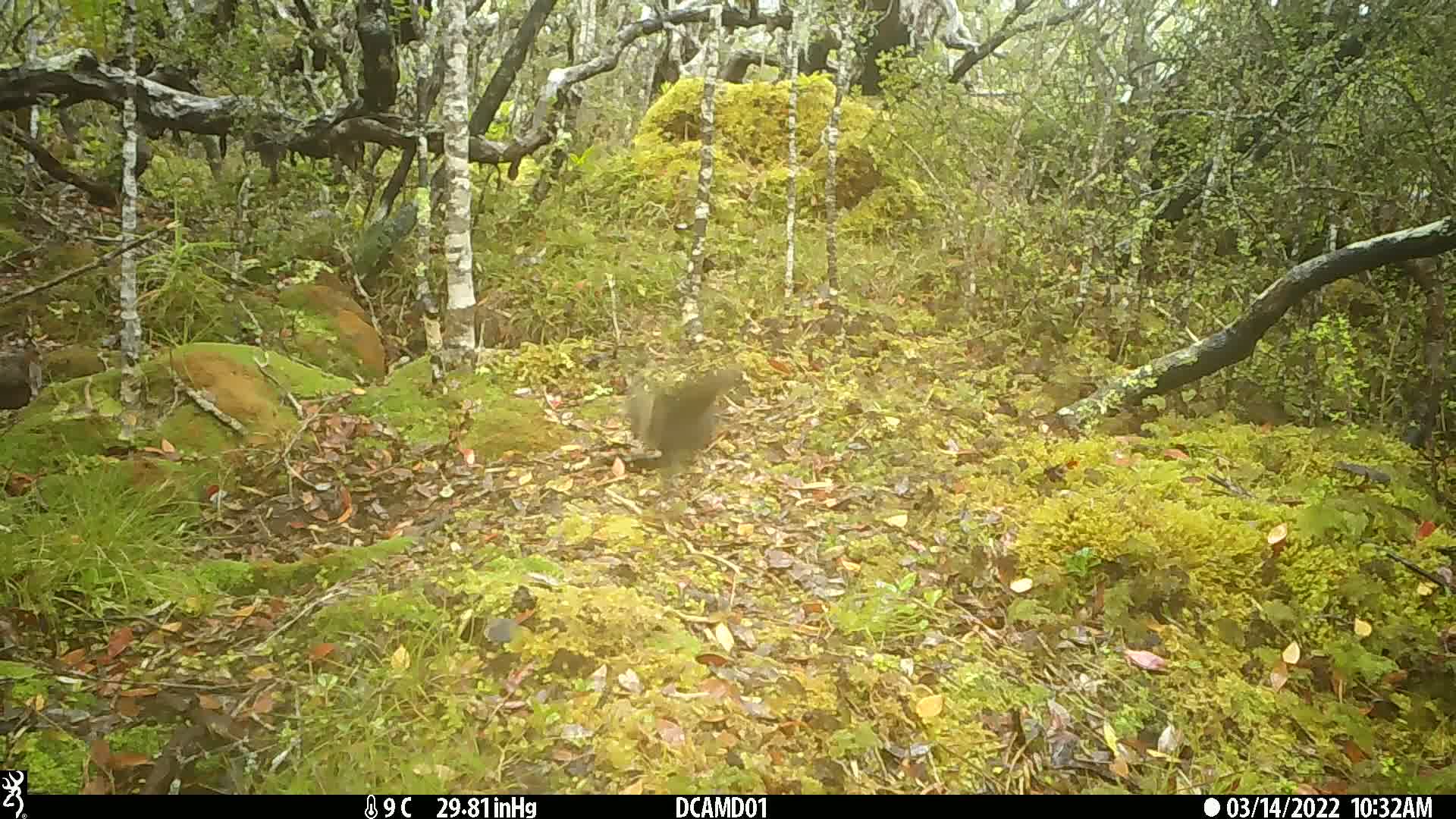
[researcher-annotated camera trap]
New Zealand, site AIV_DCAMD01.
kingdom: Animalia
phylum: Chordata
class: Aves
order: Passeriformes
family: Turdidae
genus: Turdus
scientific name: Turdus merula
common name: eurasian blackbird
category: blackbird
Blackbird (eurasian blackbird) (Turdus merula).